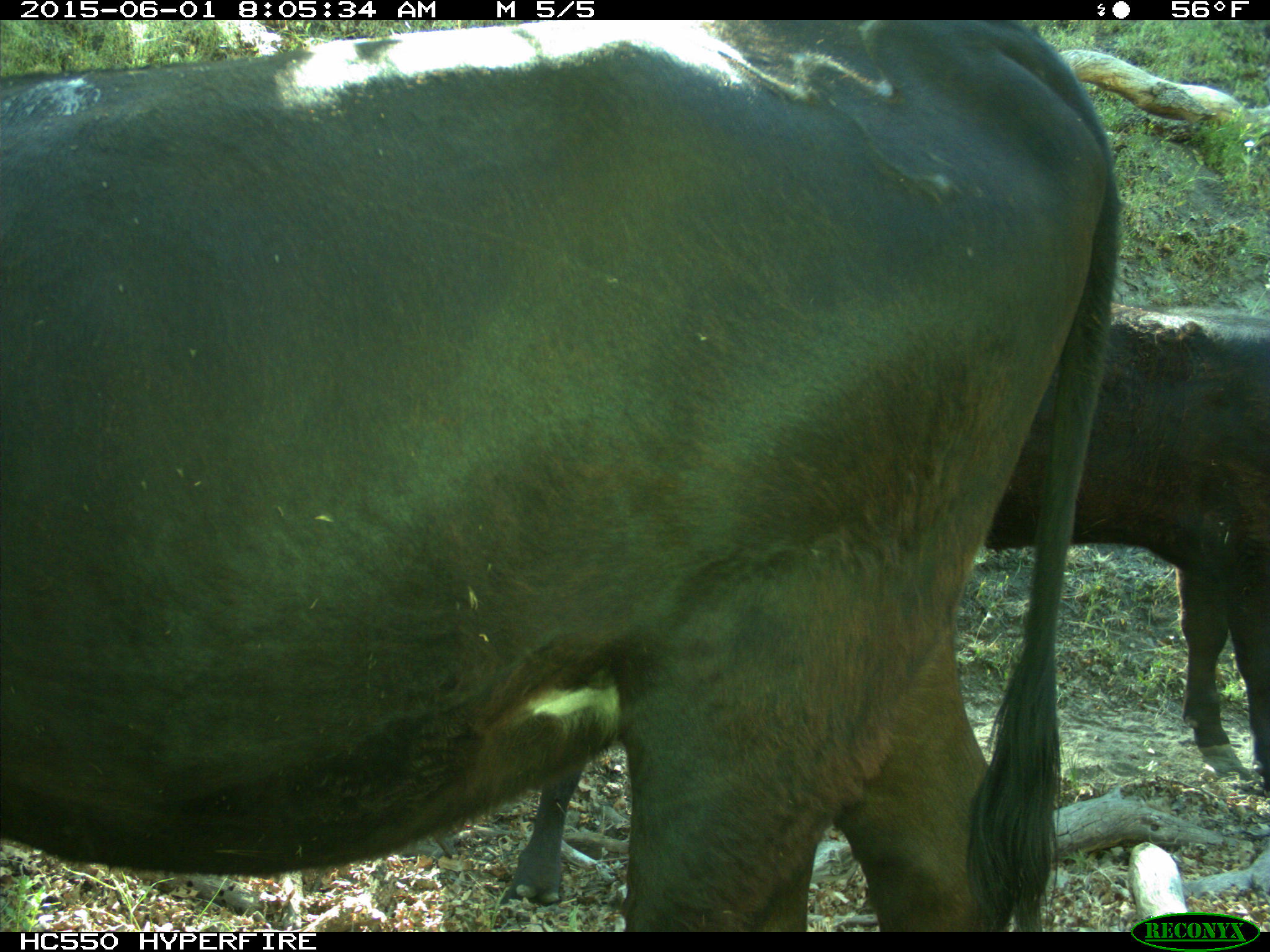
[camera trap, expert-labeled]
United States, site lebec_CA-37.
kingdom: Animalia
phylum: Chordata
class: Mammalia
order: Artiodactyla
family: Bovidae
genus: Bos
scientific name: Bos taurus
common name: domestic cow